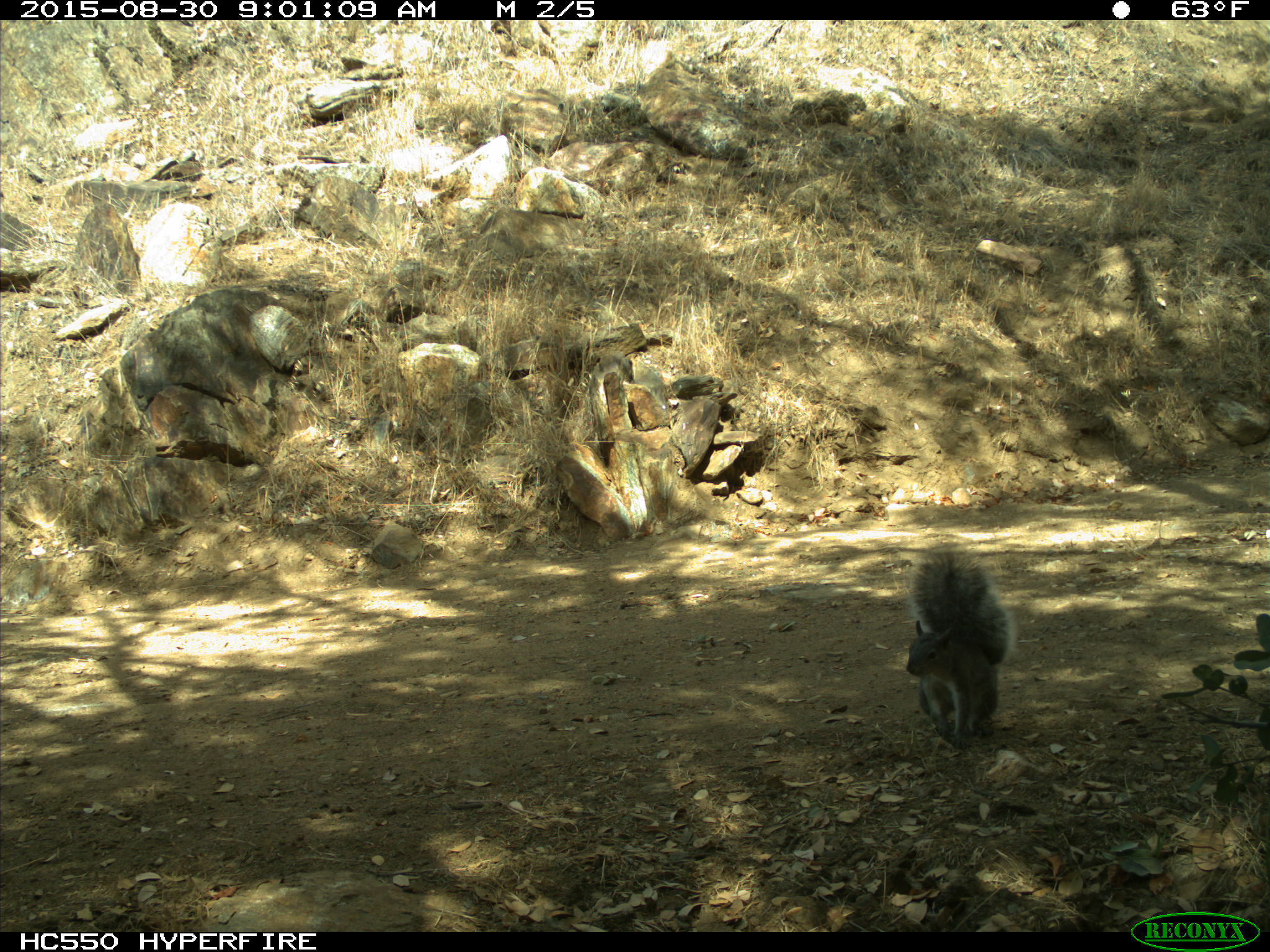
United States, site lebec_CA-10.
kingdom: Animalia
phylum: Chordata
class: Mammalia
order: Rodentia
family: Sciuridae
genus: Sciurus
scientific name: Sciurus carolinensis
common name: eastern gray squirrel